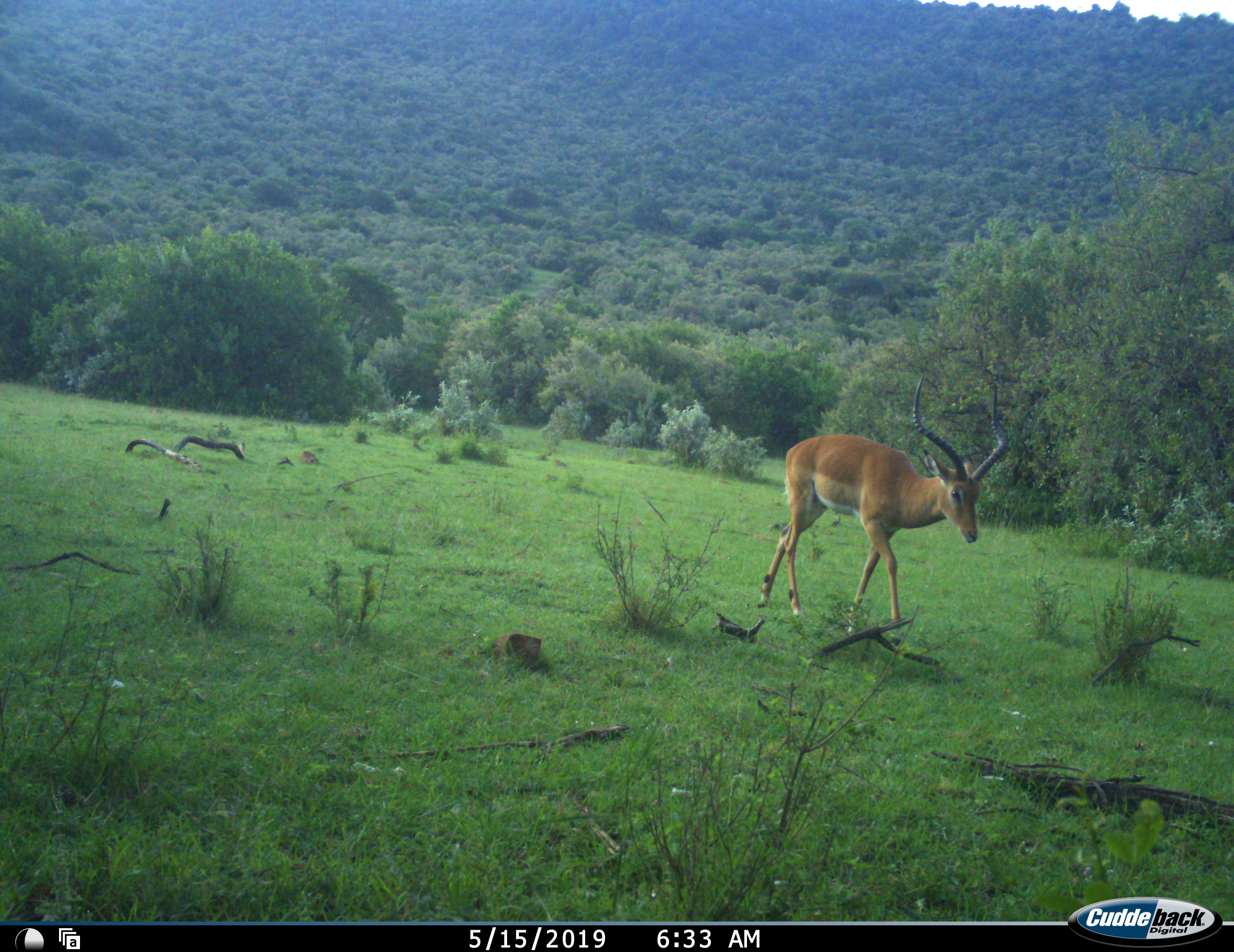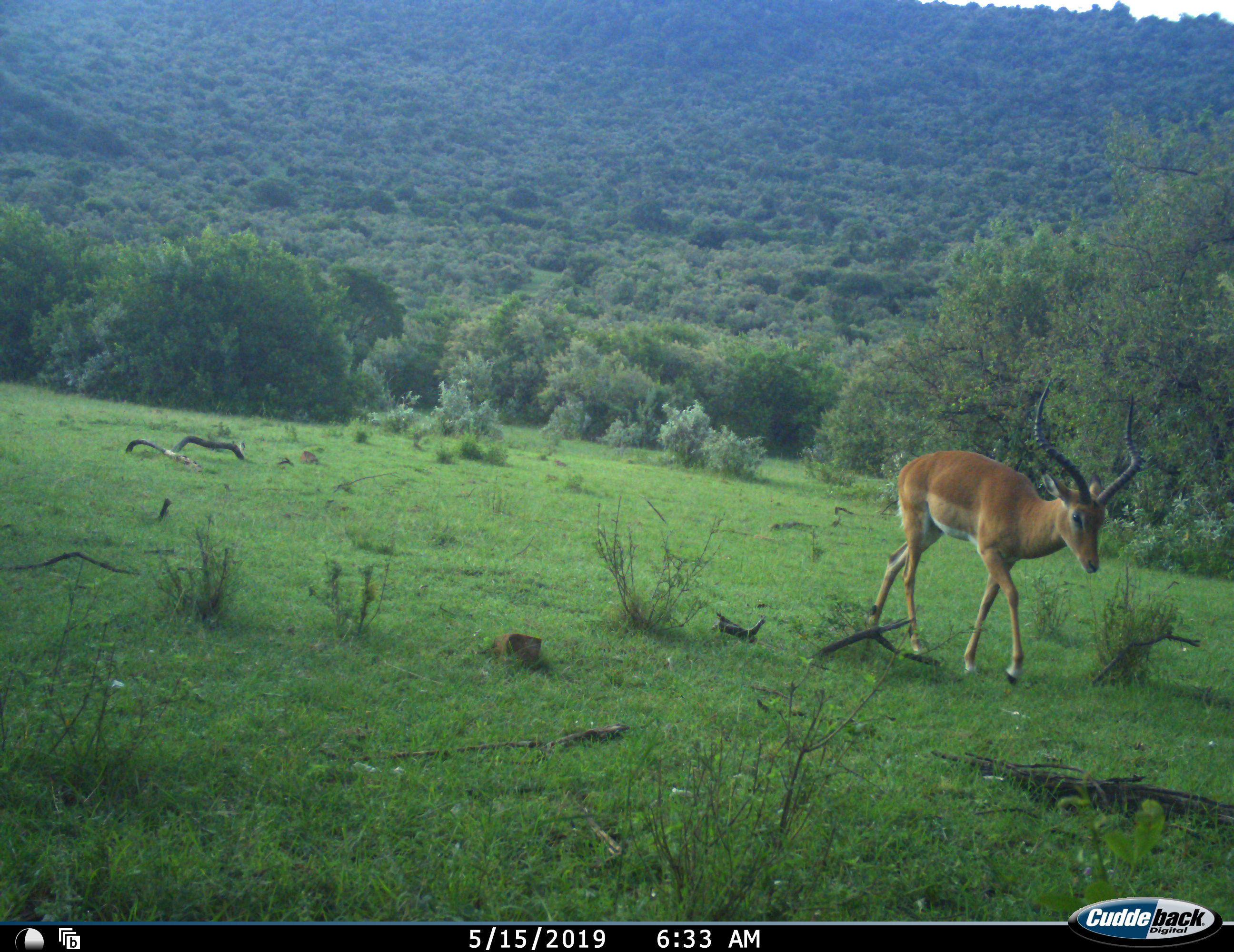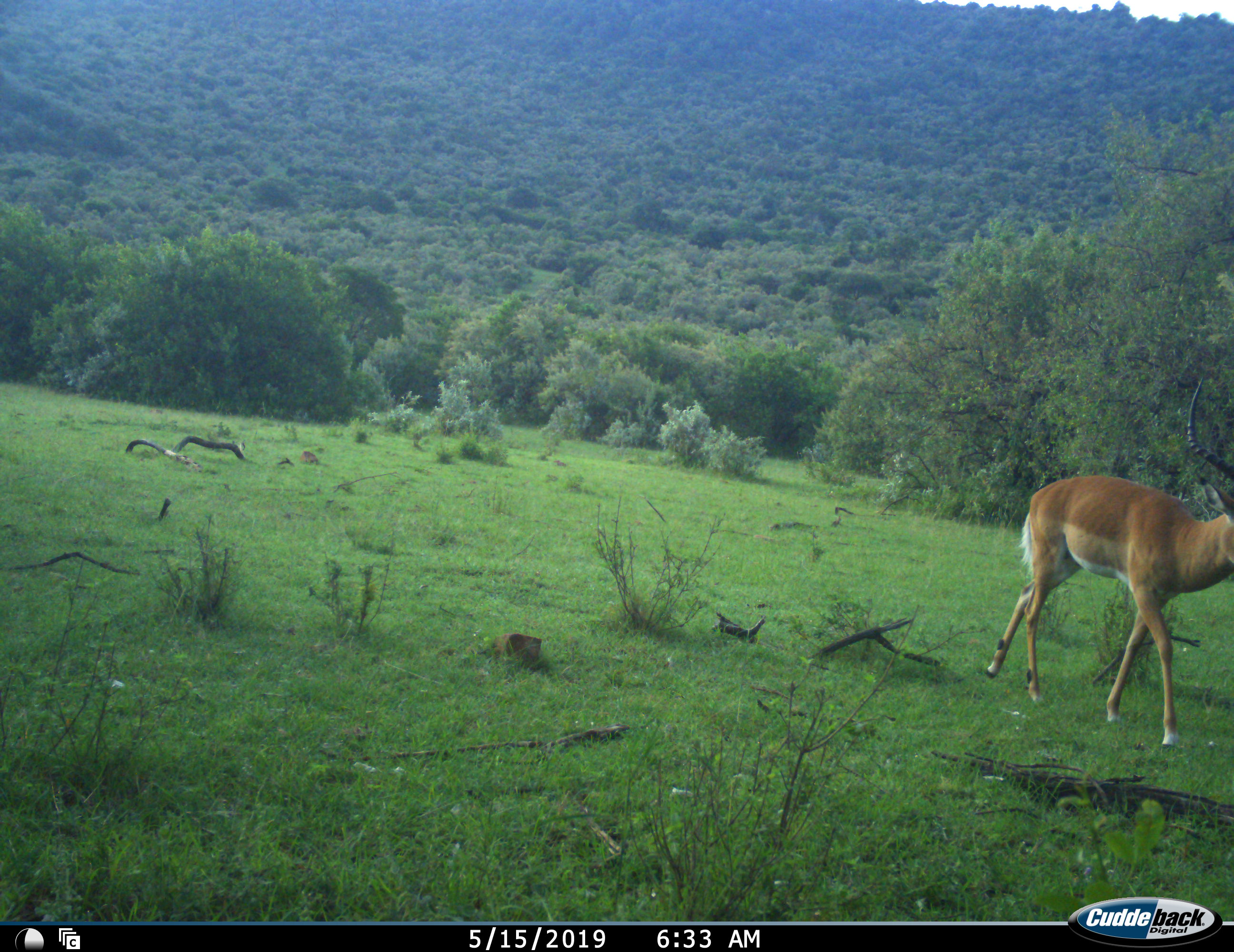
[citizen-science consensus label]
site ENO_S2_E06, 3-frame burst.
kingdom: Animalia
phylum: Chordata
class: Mammalia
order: Artiodactyla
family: Bovidae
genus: Aepyceros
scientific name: Aepyceros melampus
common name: impala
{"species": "impala (Aepyceros melampus)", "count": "1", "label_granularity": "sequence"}